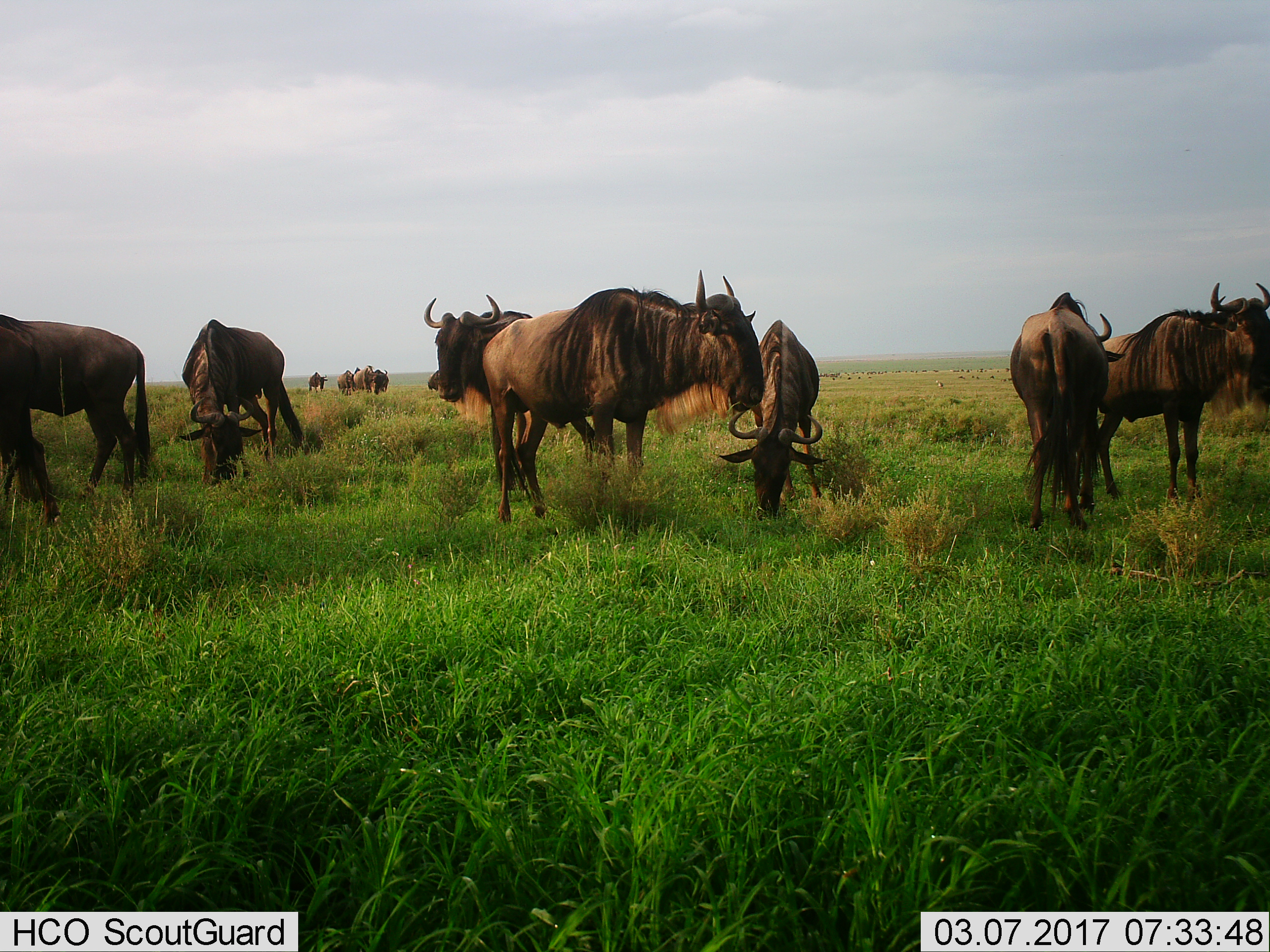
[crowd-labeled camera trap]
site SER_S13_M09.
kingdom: Animalia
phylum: Chordata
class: Mammalia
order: Artiodactyla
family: Bovidae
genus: Connochaetes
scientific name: Connochaetes taurinus taurinus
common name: blue wildebeest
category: wildebeestblue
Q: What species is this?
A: Wildebeestblue (blue wildebeest) (Connochaetes taurinus taurinus).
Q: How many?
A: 11-50.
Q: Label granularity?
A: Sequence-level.